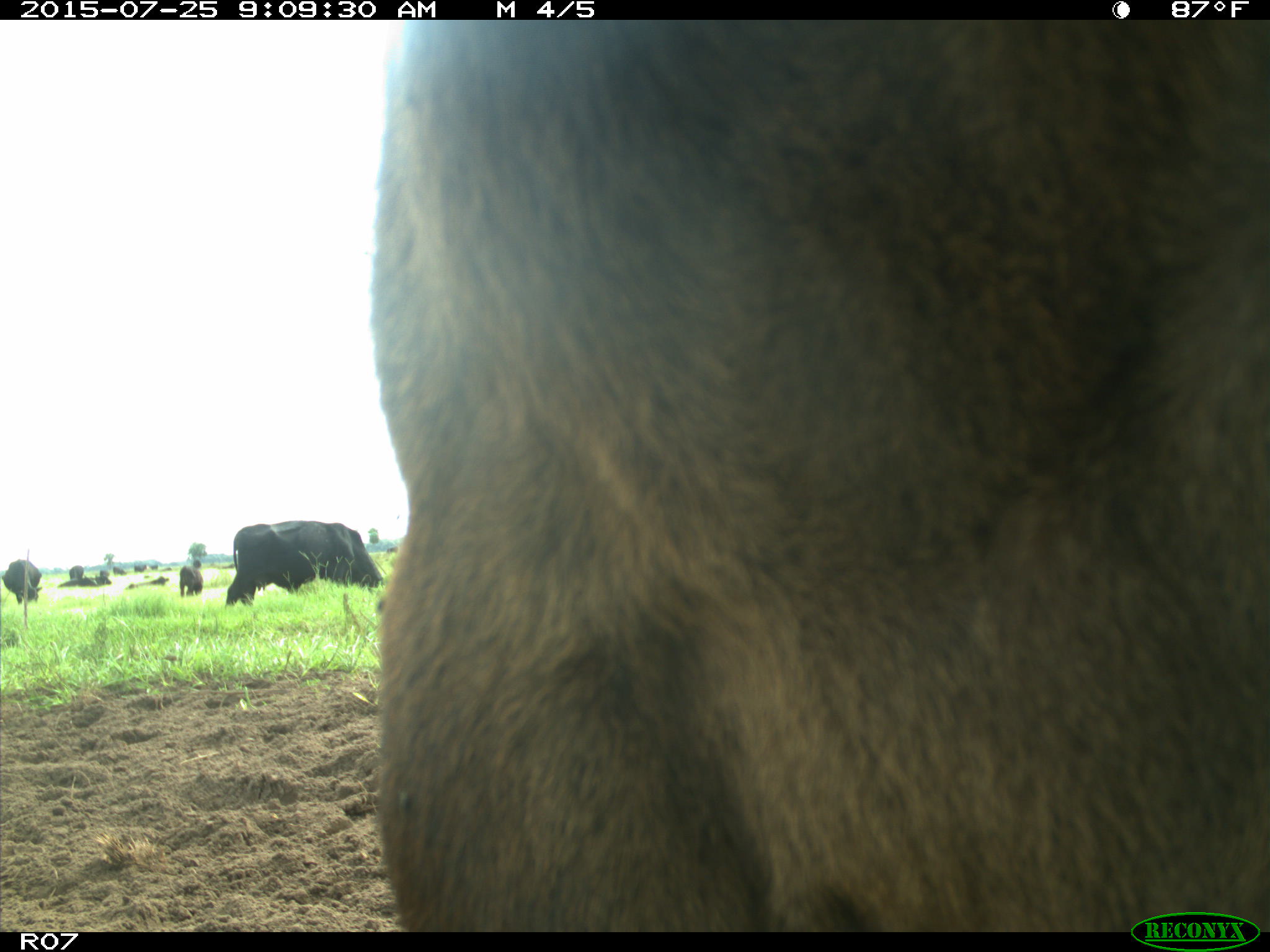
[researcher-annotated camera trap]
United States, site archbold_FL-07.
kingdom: Animalia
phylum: Chordata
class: Mammalia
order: Artiodactyla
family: Bovidae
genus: Bos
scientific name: Bos taurus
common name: domestic cow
Bos taurus (domestic cow).